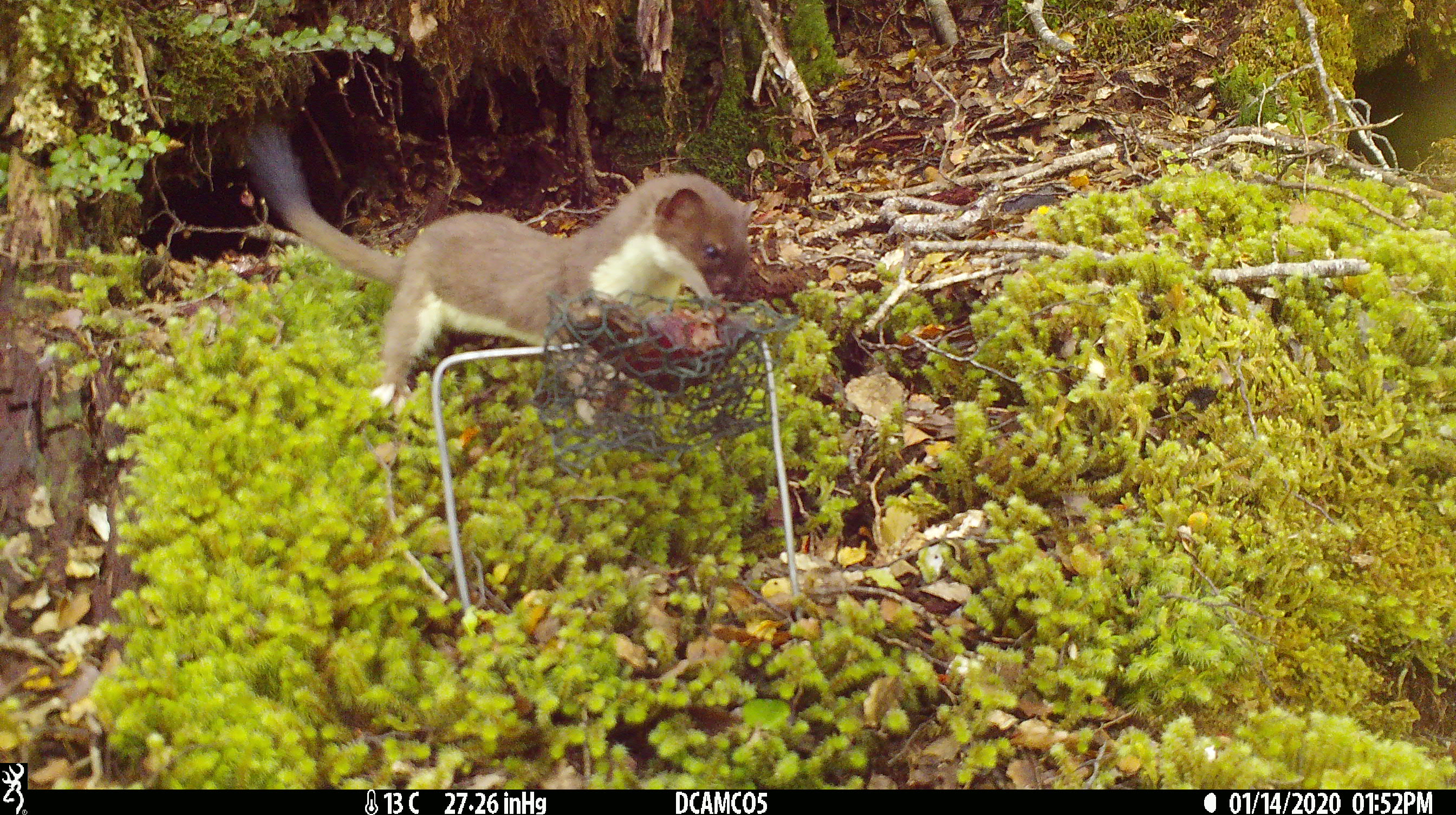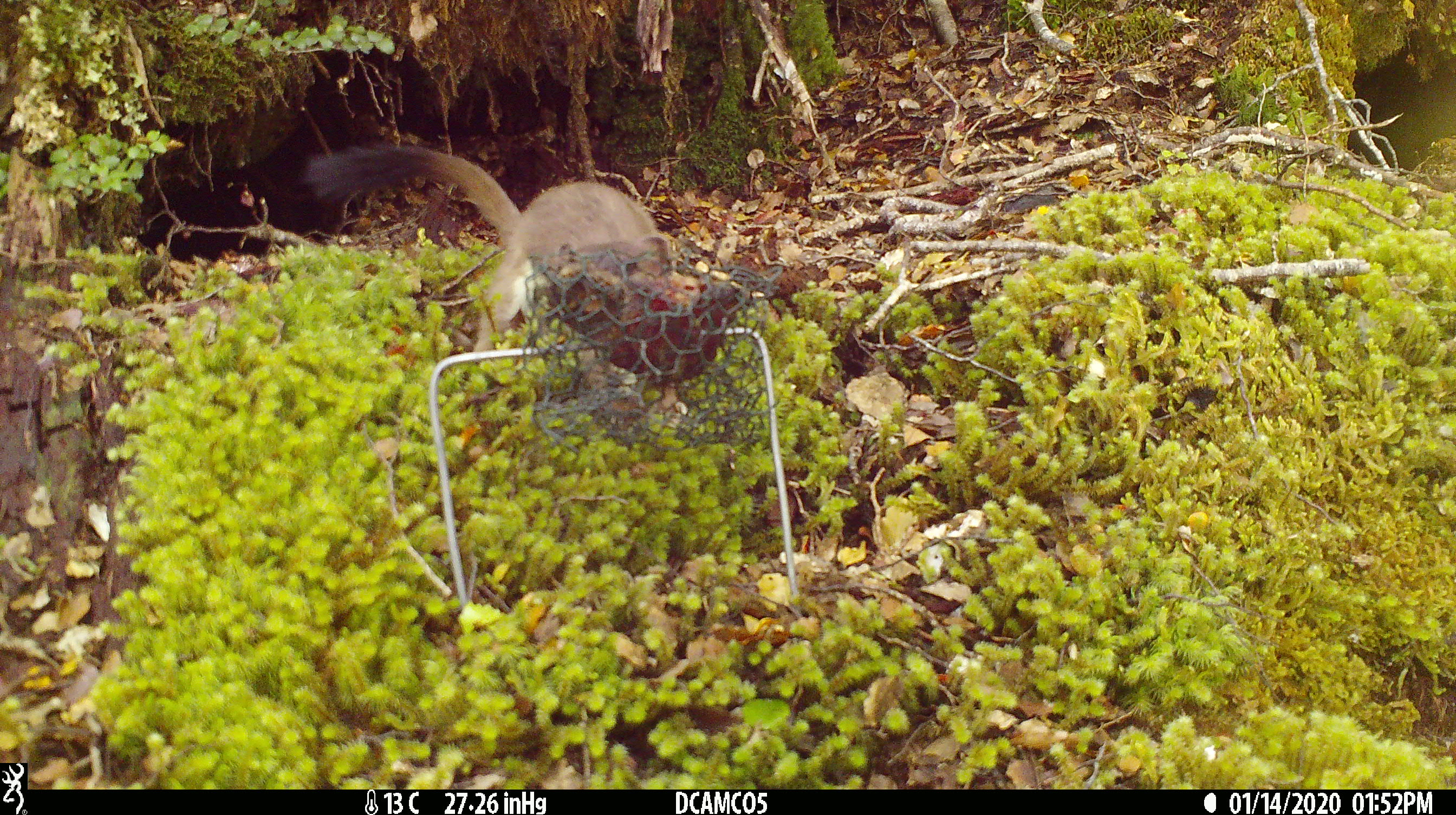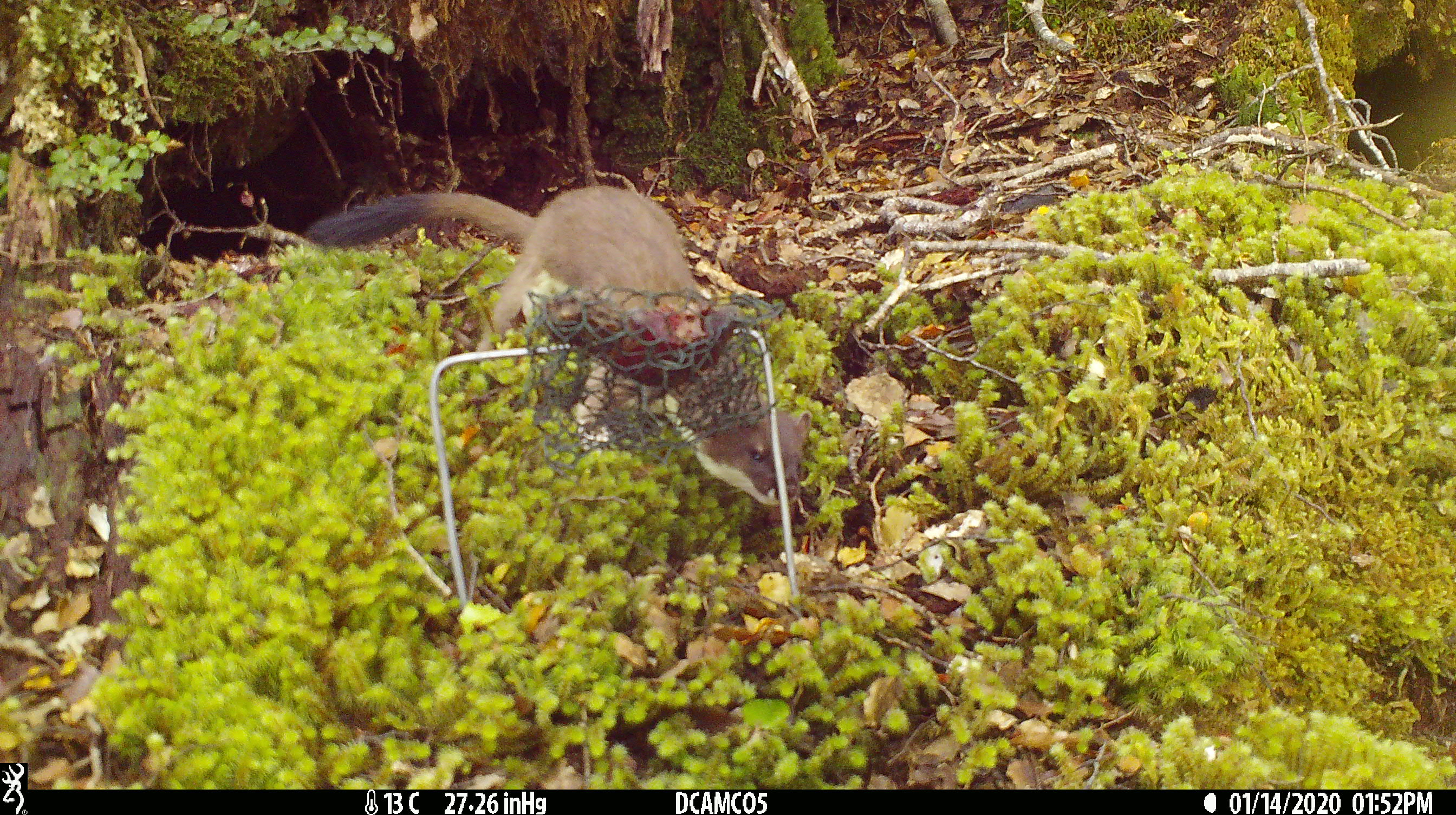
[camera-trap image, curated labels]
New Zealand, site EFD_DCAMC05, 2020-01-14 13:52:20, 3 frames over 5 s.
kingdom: Animalia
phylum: Chordata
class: Mammalia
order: Carnivora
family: Mustelidae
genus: Mustela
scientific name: Mustela erminea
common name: stoat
Stoat (Mustela erminea).